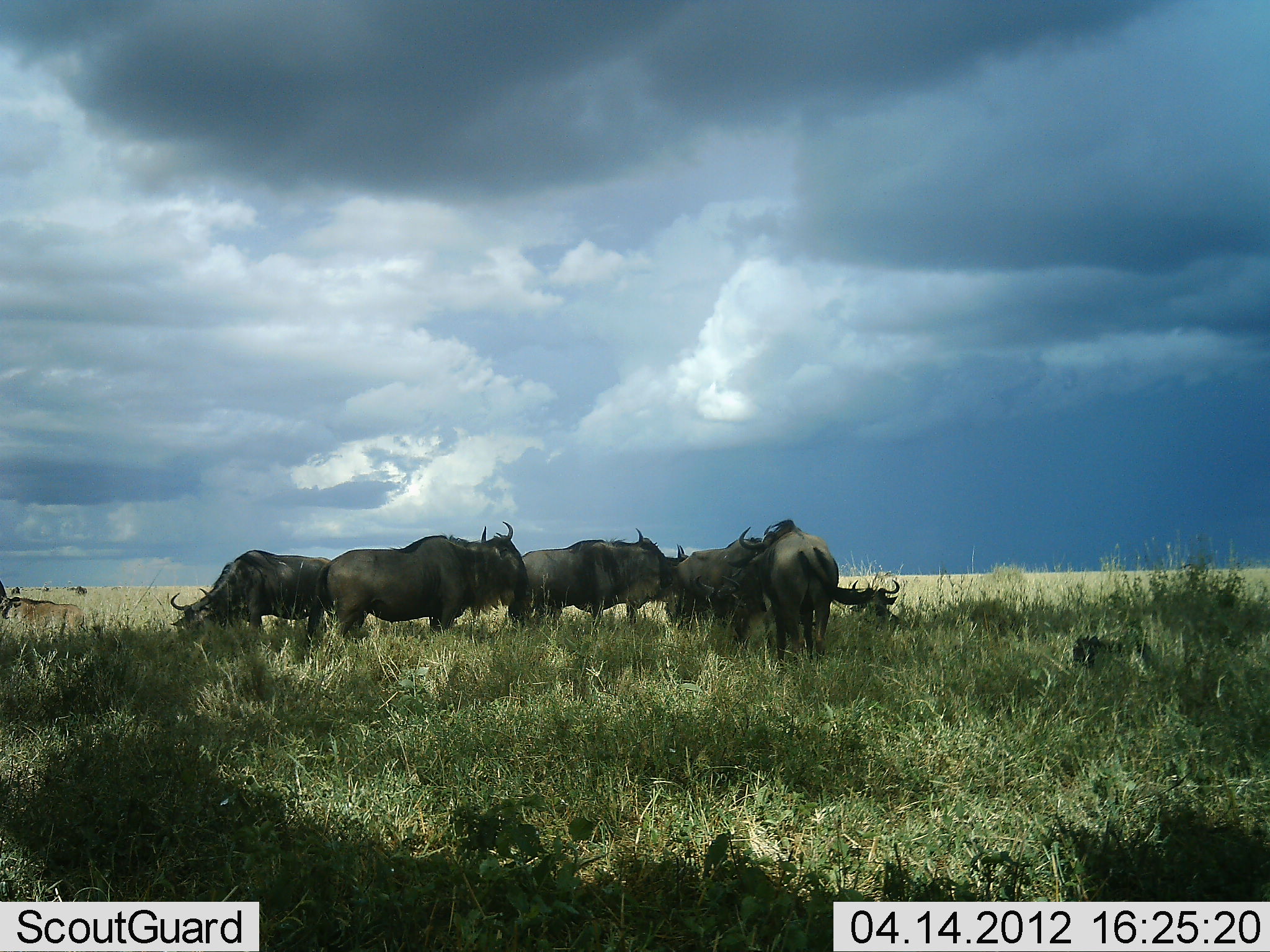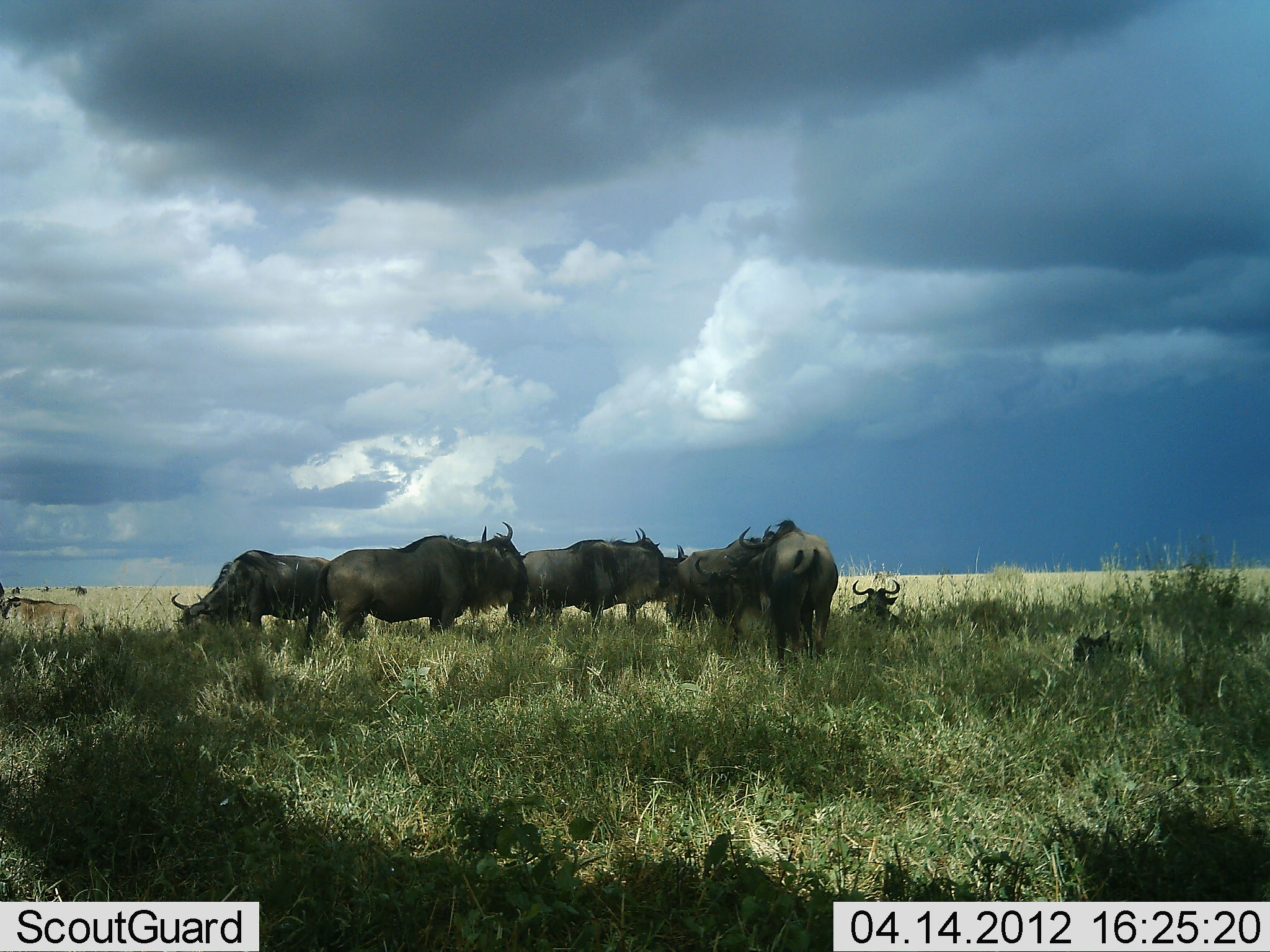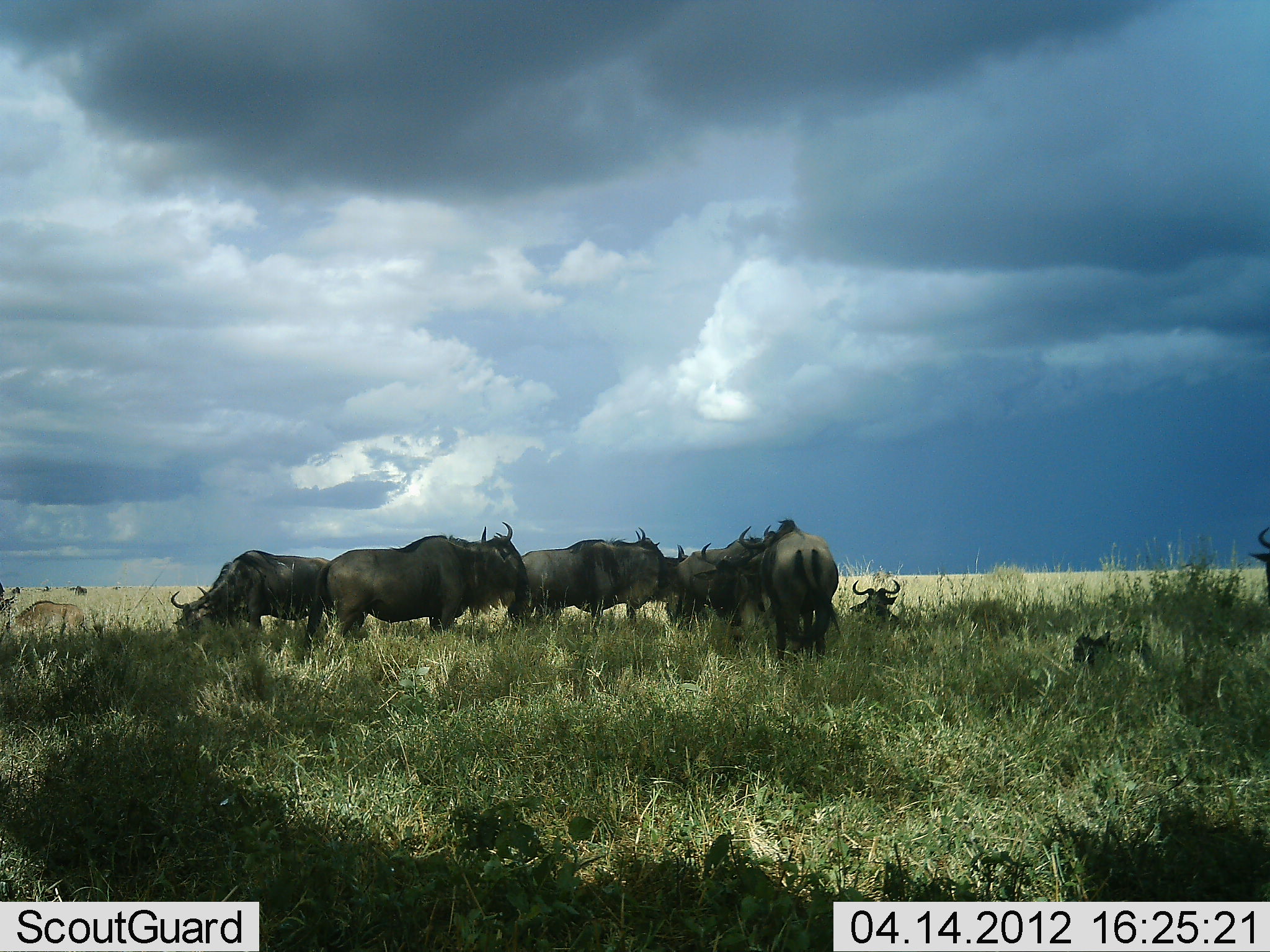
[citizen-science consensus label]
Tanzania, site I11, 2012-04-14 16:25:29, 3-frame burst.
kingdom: Animalia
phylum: Chordata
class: Mammalia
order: Artiodactyla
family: Bovidae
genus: Connochaetes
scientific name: Connochaetes taurinus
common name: blue wildebeest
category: wildebeest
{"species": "wildebeest (blue wildebeest) (Connochaetes taurinus)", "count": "11-50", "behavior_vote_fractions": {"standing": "88%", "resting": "88%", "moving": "16%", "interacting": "4%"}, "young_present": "32%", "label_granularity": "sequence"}